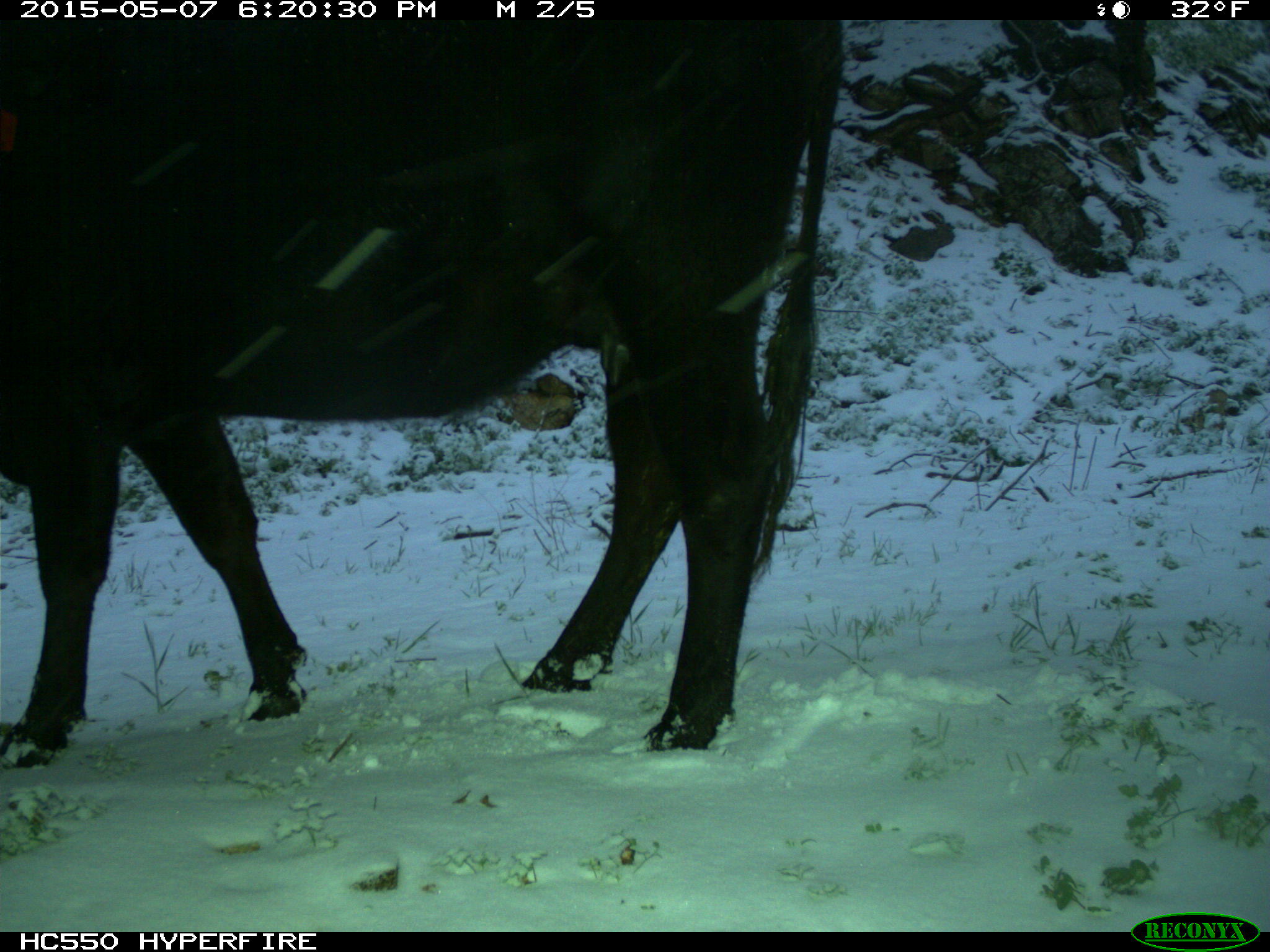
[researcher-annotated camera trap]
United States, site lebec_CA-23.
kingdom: Animalia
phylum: Chordata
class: Mammalia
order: Artiodactyla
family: Bovidae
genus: Bos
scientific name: Bos taurus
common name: domestic cow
Bos taurus (domestic cow).